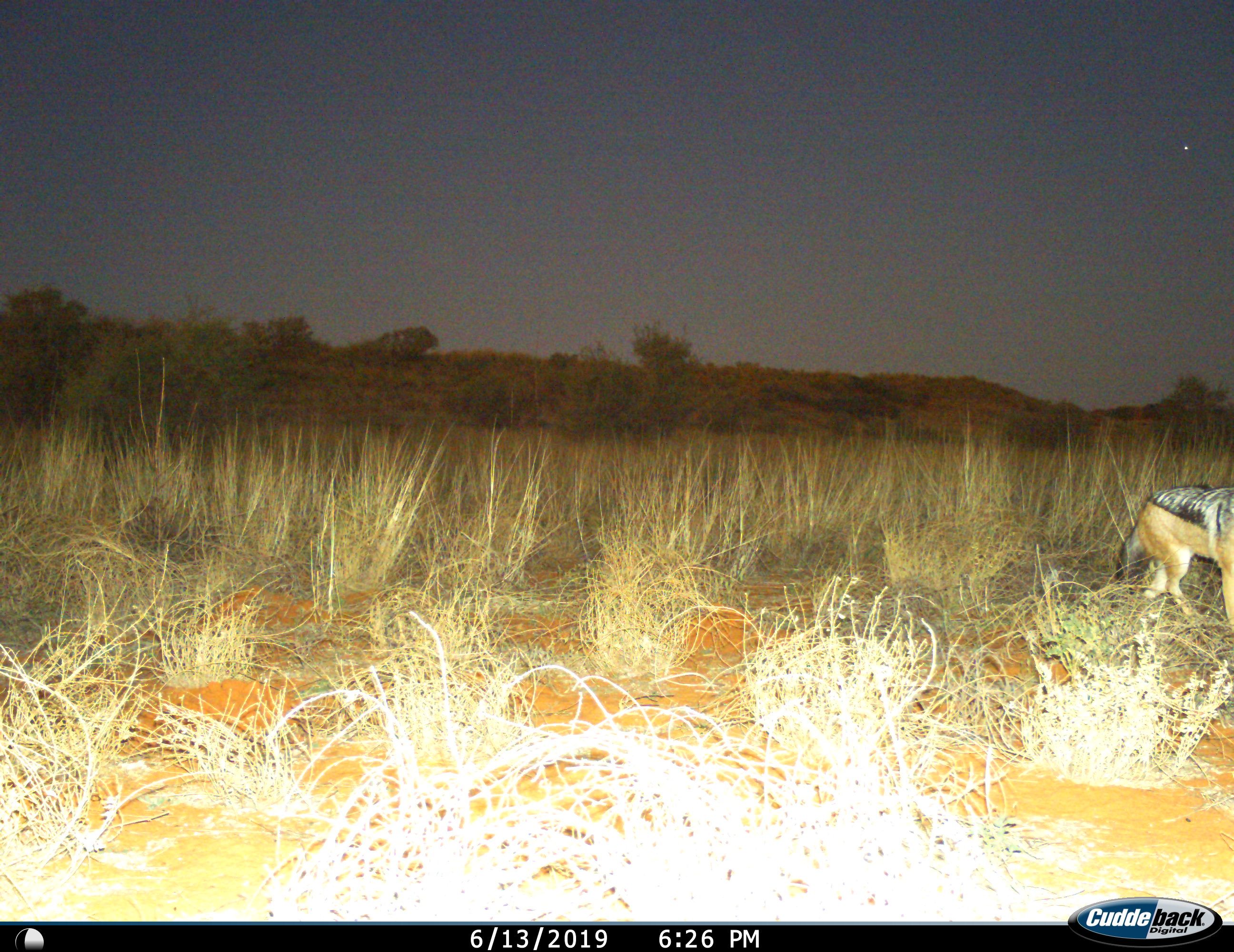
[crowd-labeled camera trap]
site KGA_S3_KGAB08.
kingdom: Animalia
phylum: Chordata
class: Mammalia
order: Carnivora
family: Canidae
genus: Lupulella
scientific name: Lupulella mesomelas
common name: black-backed jackal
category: jackalblackbacked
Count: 1.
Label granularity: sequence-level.